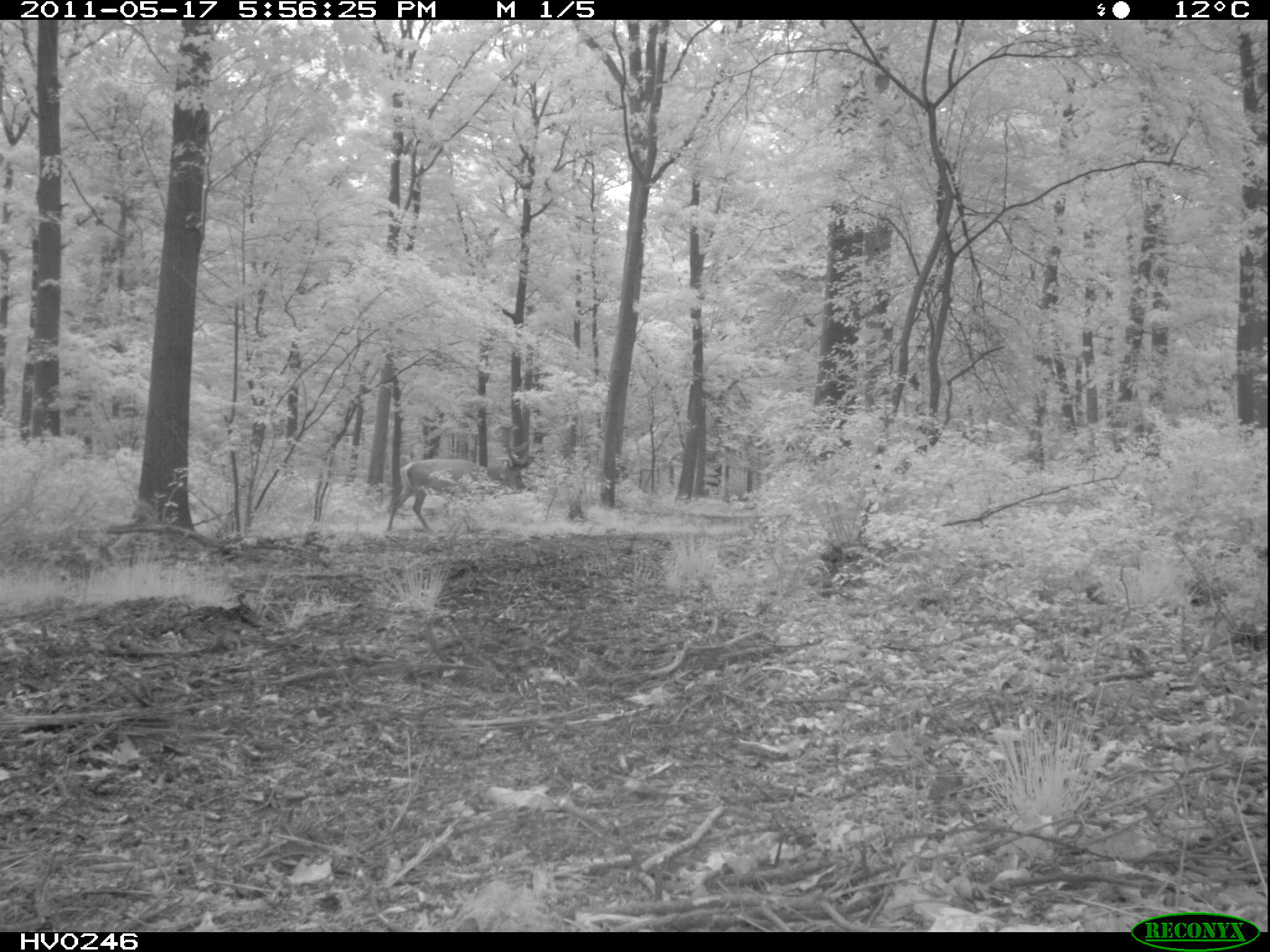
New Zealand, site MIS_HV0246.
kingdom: Animalia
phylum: Chordata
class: Mammalia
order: Artiodactyla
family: Cervidae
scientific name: Cervidae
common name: deer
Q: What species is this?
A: Deer (Cervidae).